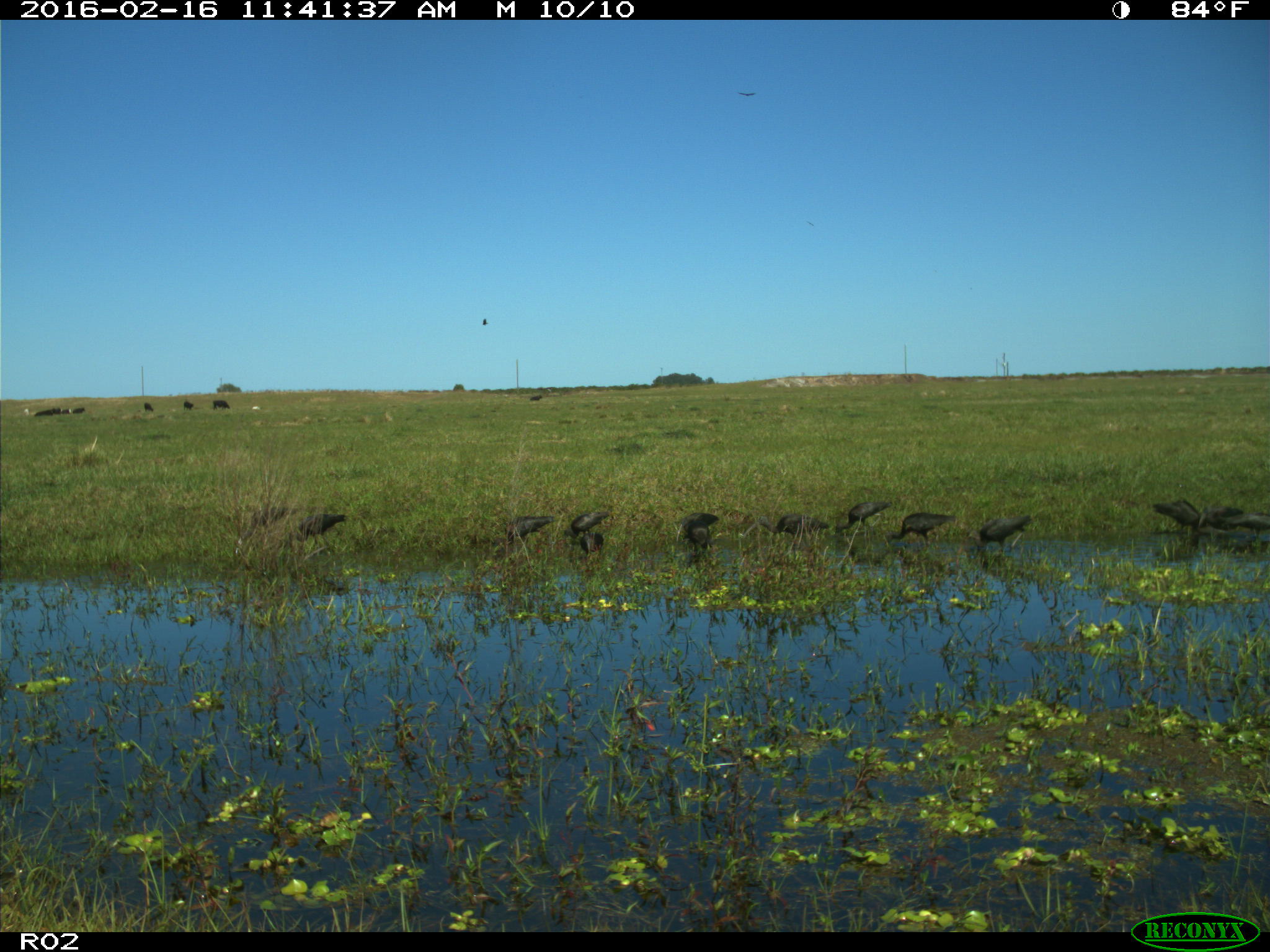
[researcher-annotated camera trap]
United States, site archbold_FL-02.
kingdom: Animalia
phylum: Chordata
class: Aves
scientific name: Aves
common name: birds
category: unidentified bird